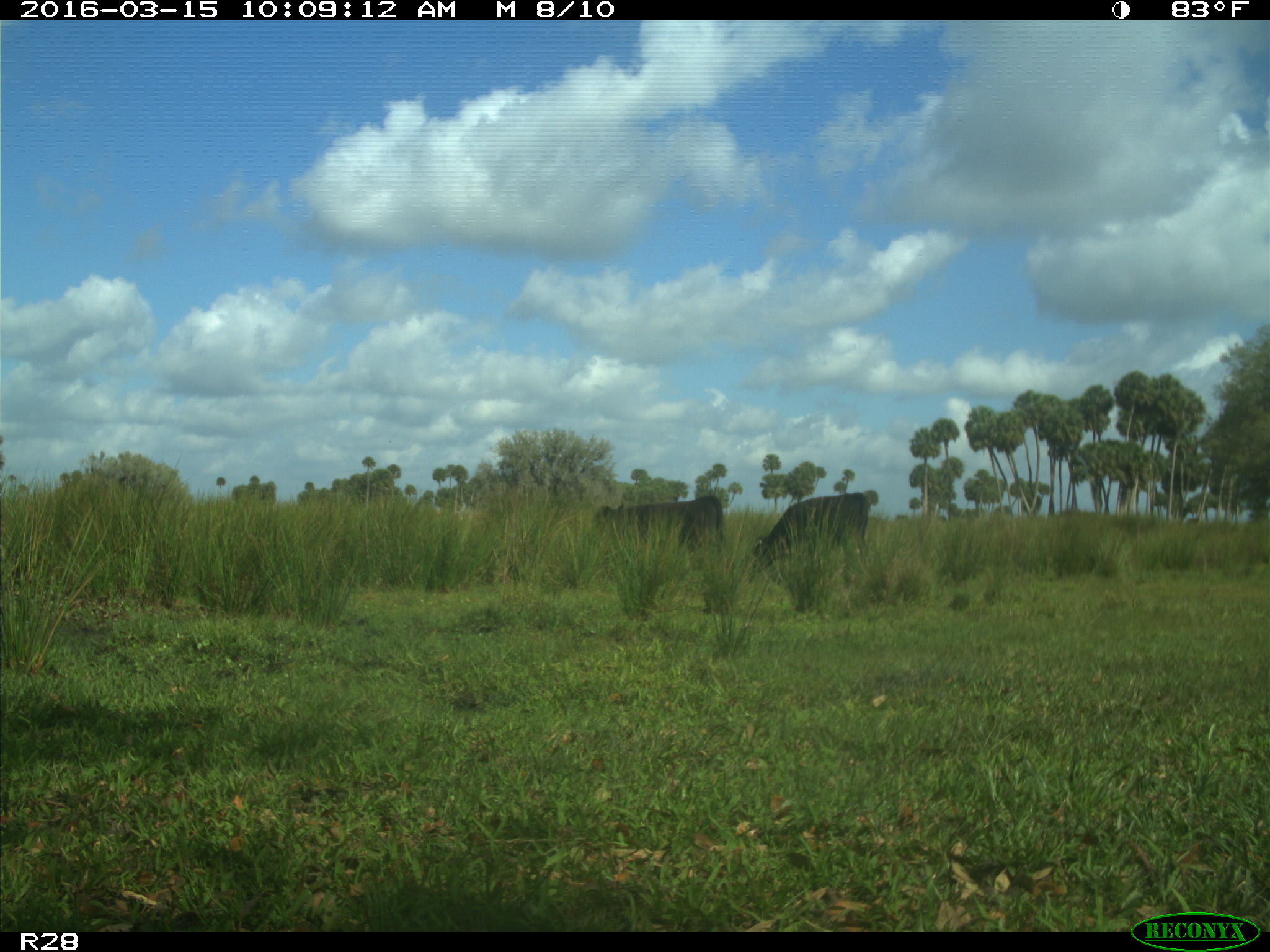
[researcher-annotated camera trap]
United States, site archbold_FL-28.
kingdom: Animalia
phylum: Chordata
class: Mammalia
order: Artiodactyla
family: Bovidae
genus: Bos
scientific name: Bos taurus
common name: domestic cow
Bos taurus (domestic cow).